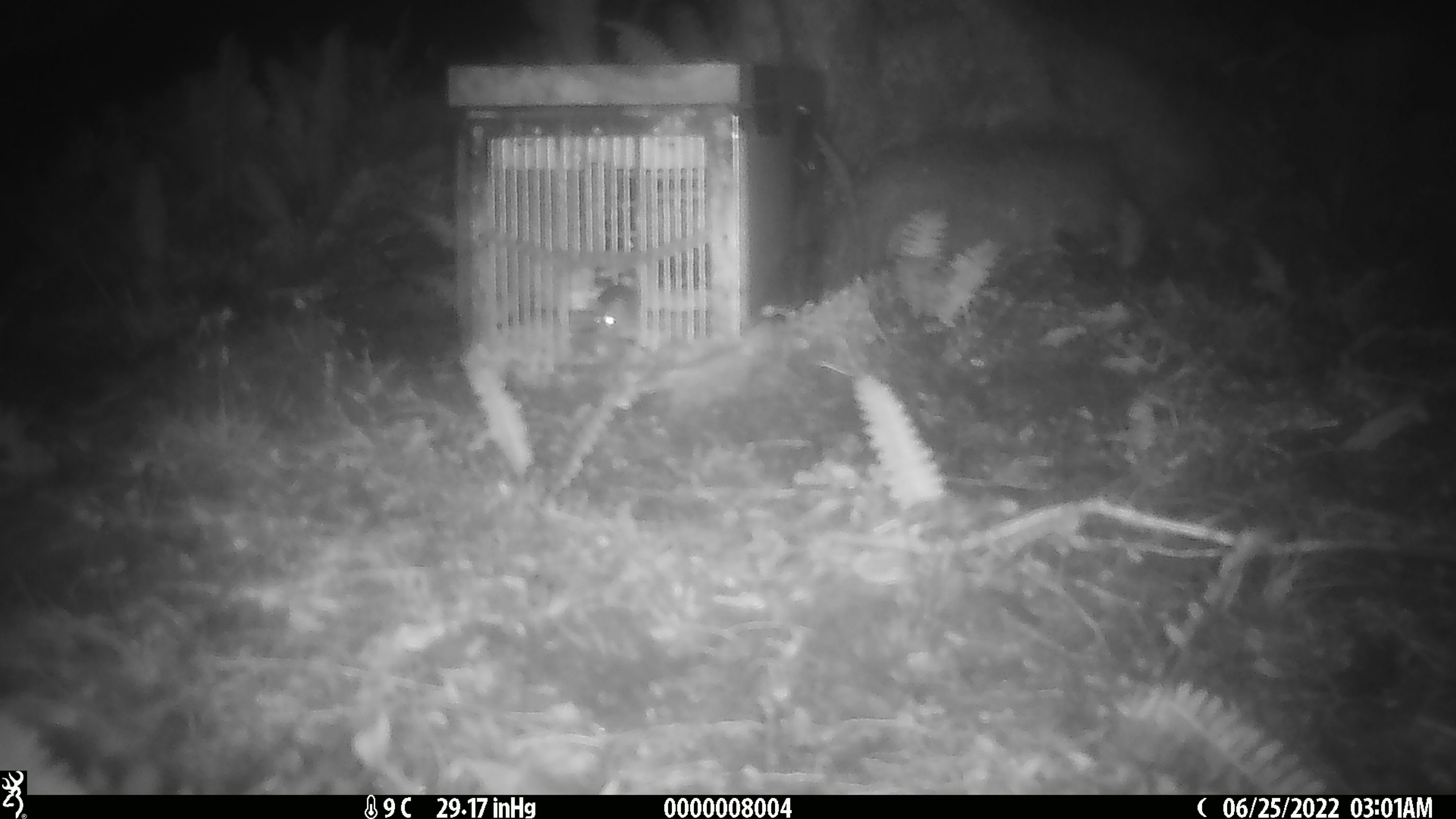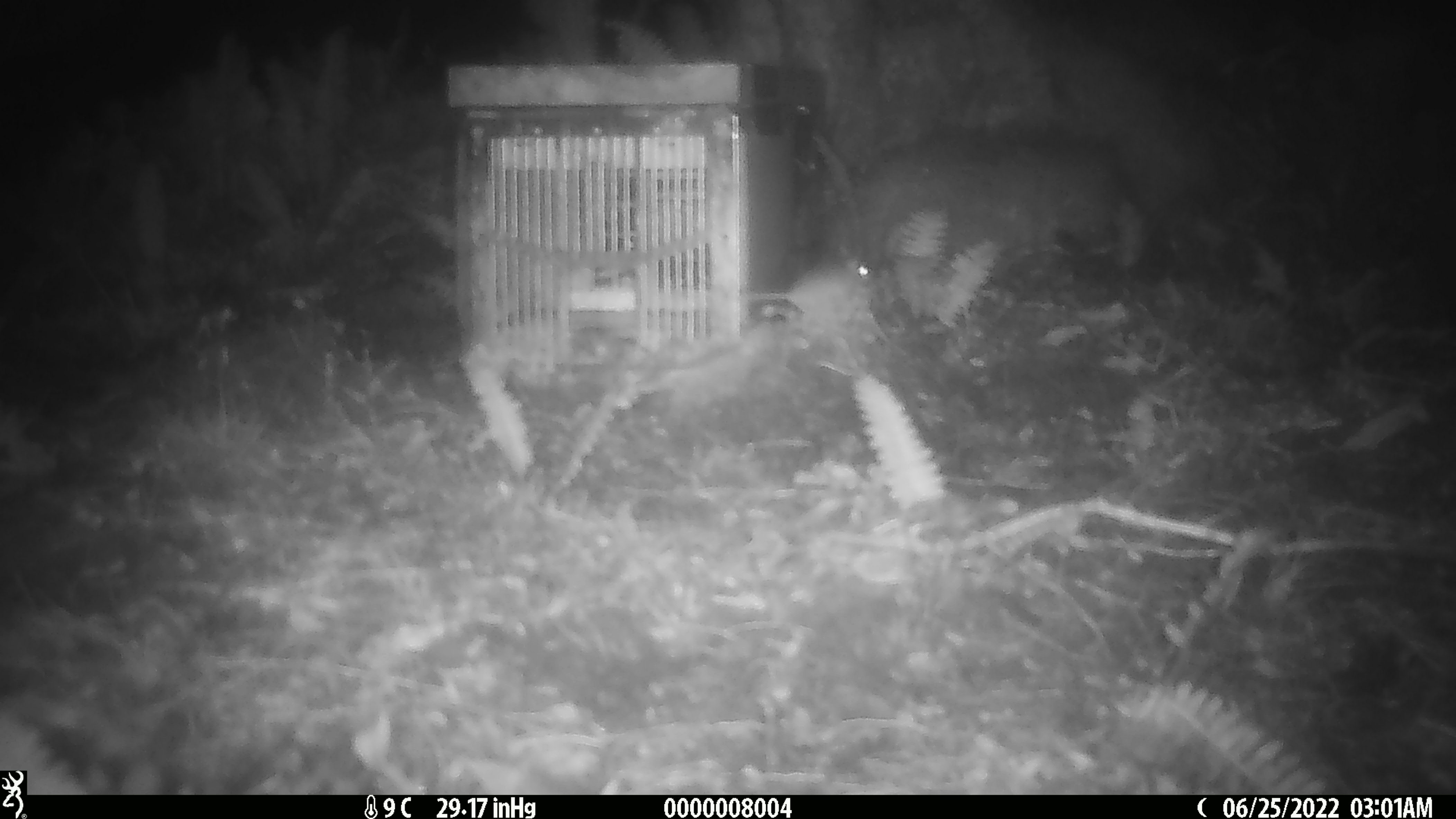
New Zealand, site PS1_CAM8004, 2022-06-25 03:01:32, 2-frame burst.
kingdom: Animalia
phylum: Chordata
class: Mammalia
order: Rodentia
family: Muridae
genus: Mus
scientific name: Mus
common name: mouse